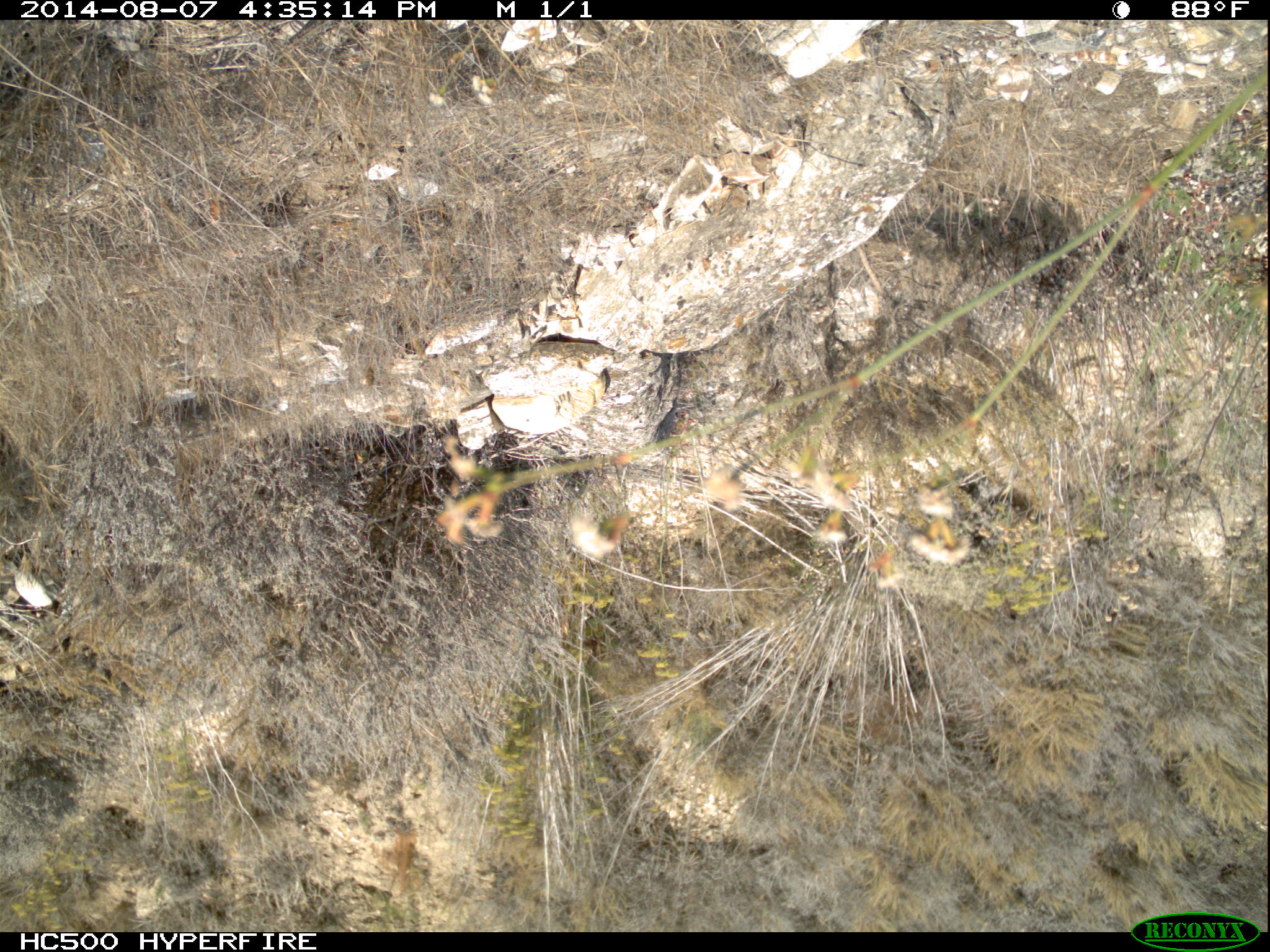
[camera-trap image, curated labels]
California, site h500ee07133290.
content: no animal present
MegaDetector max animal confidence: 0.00